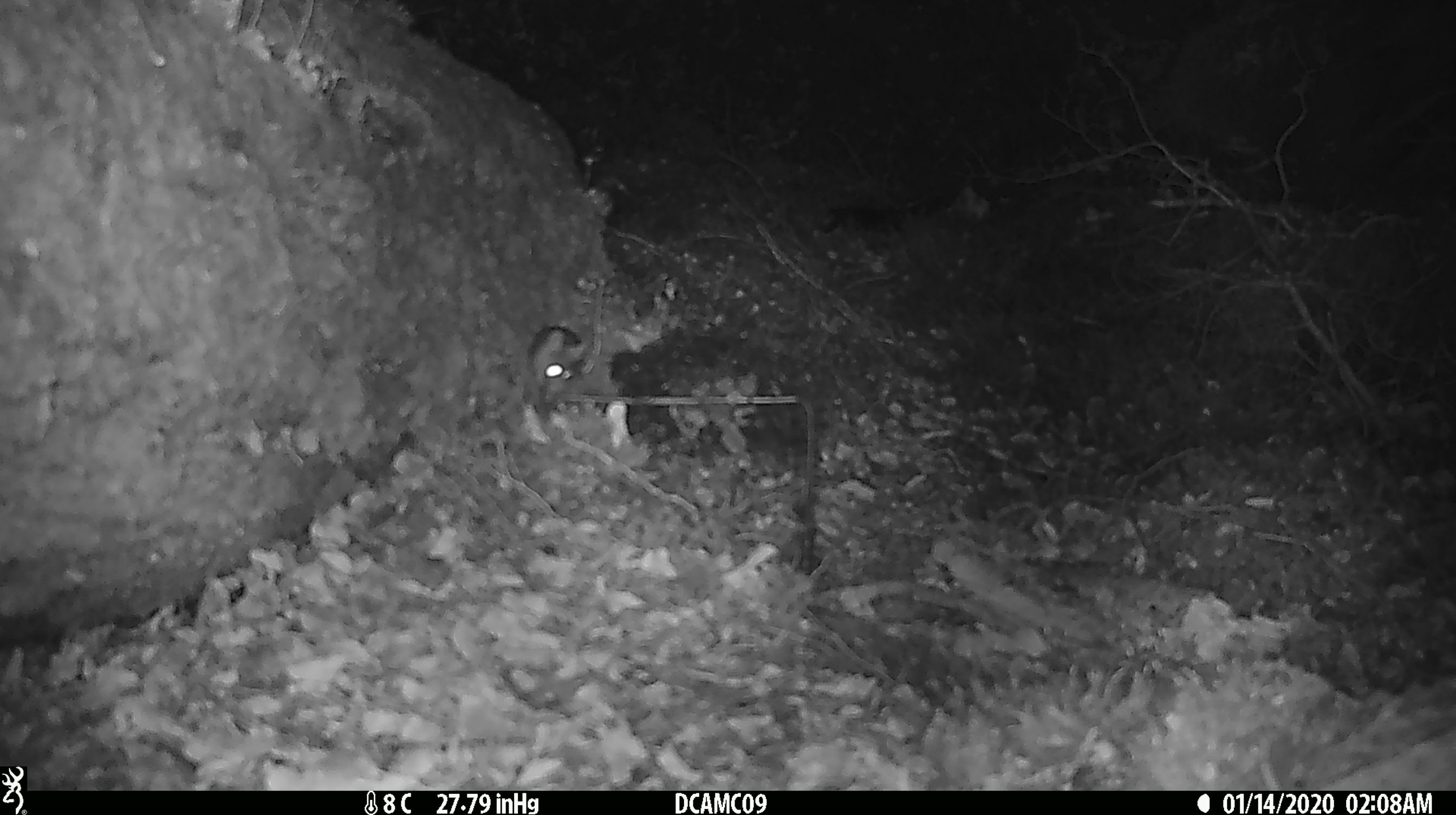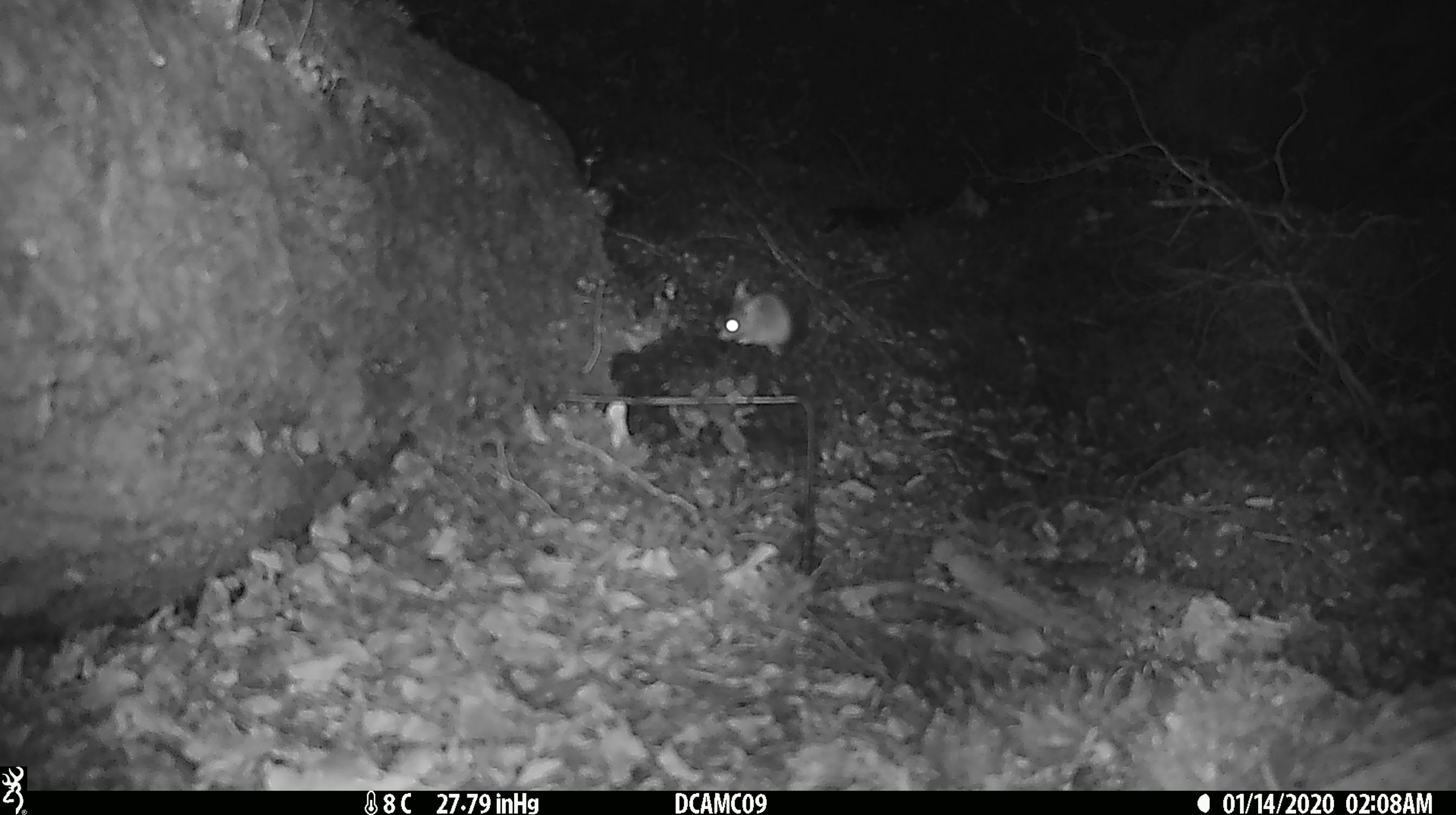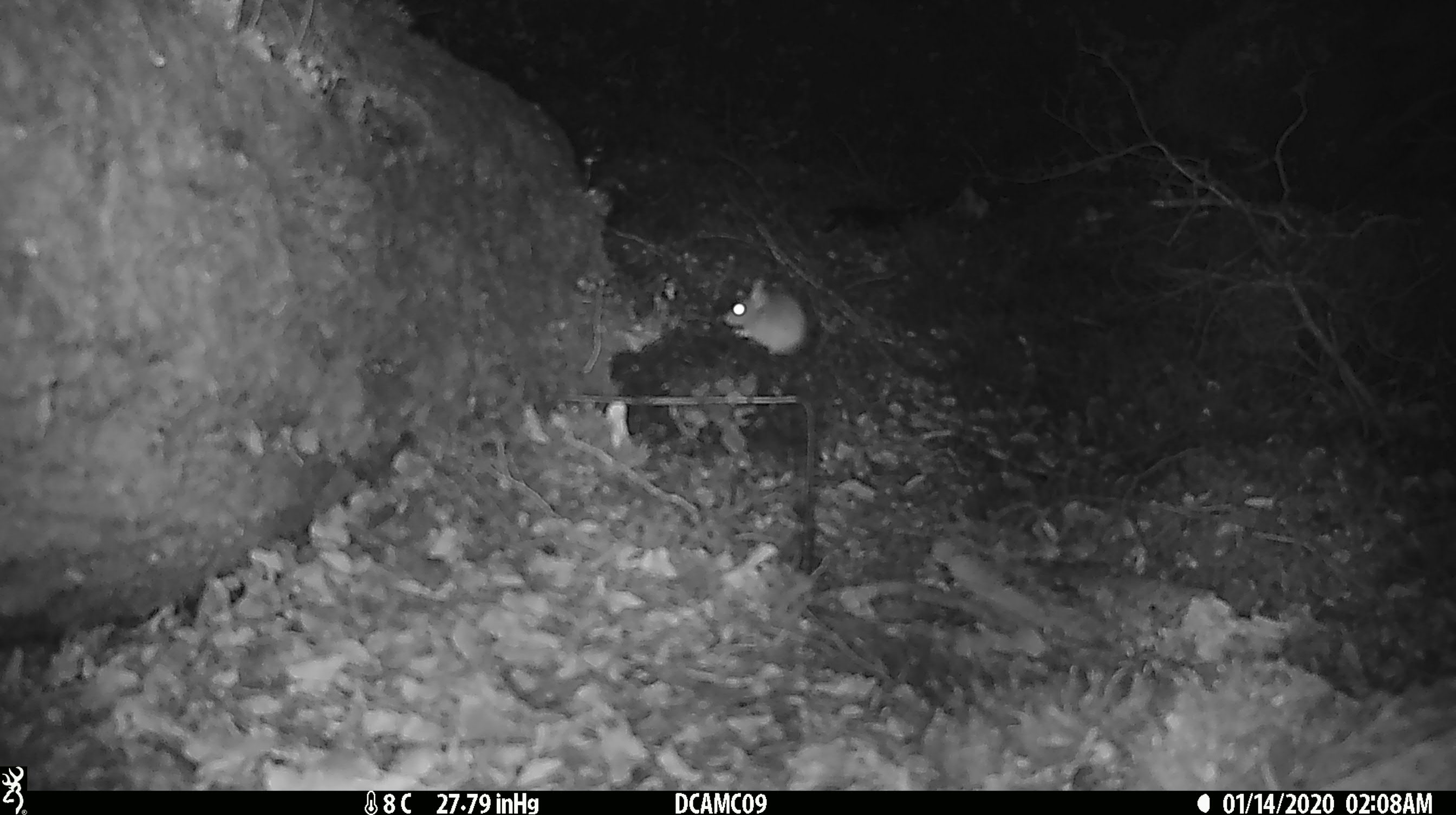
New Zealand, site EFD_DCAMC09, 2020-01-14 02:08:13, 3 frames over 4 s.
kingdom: Animalia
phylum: Chordata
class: Mammalia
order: Rodentia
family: Muridae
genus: Mus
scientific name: Mus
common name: mouse